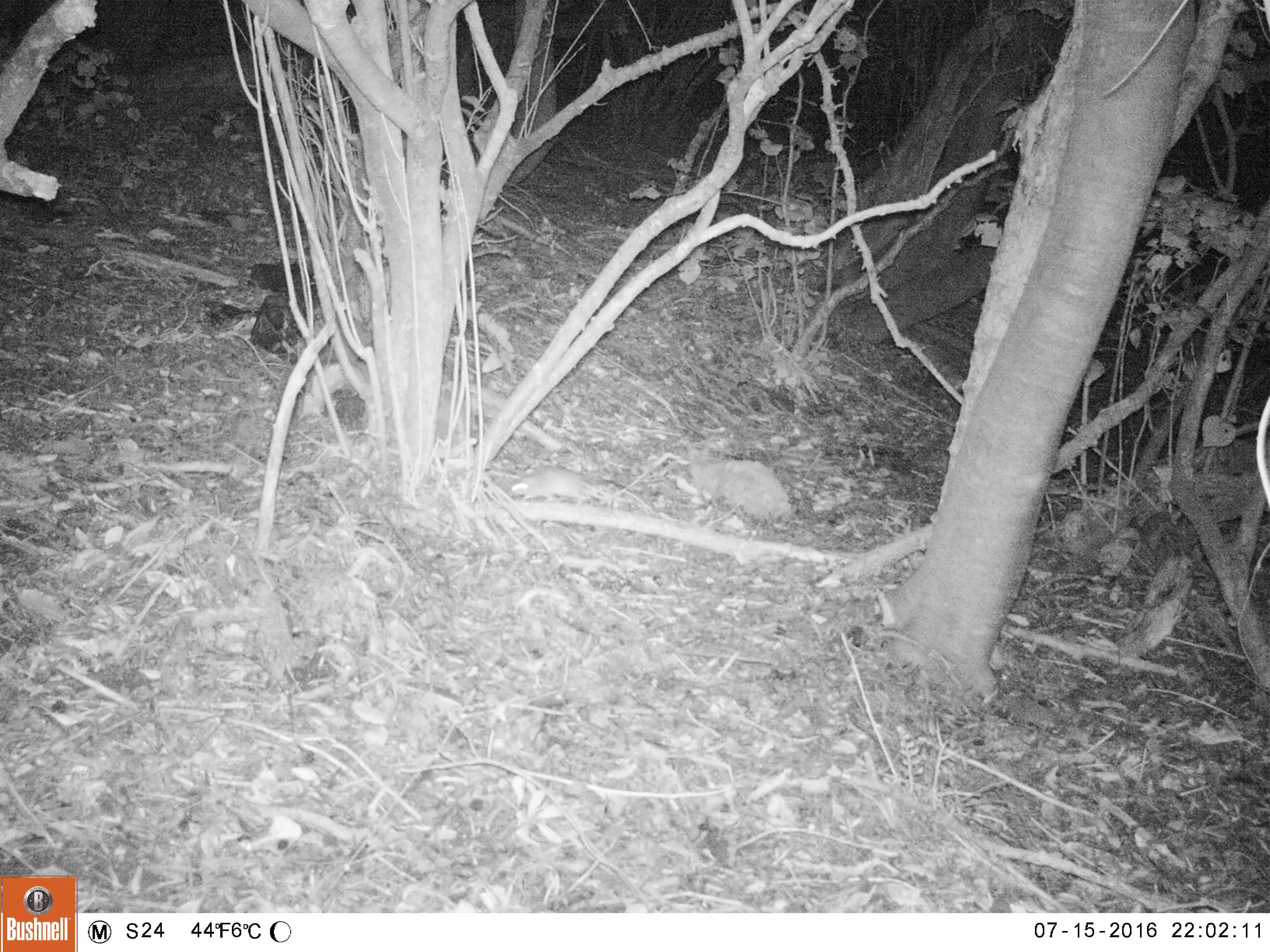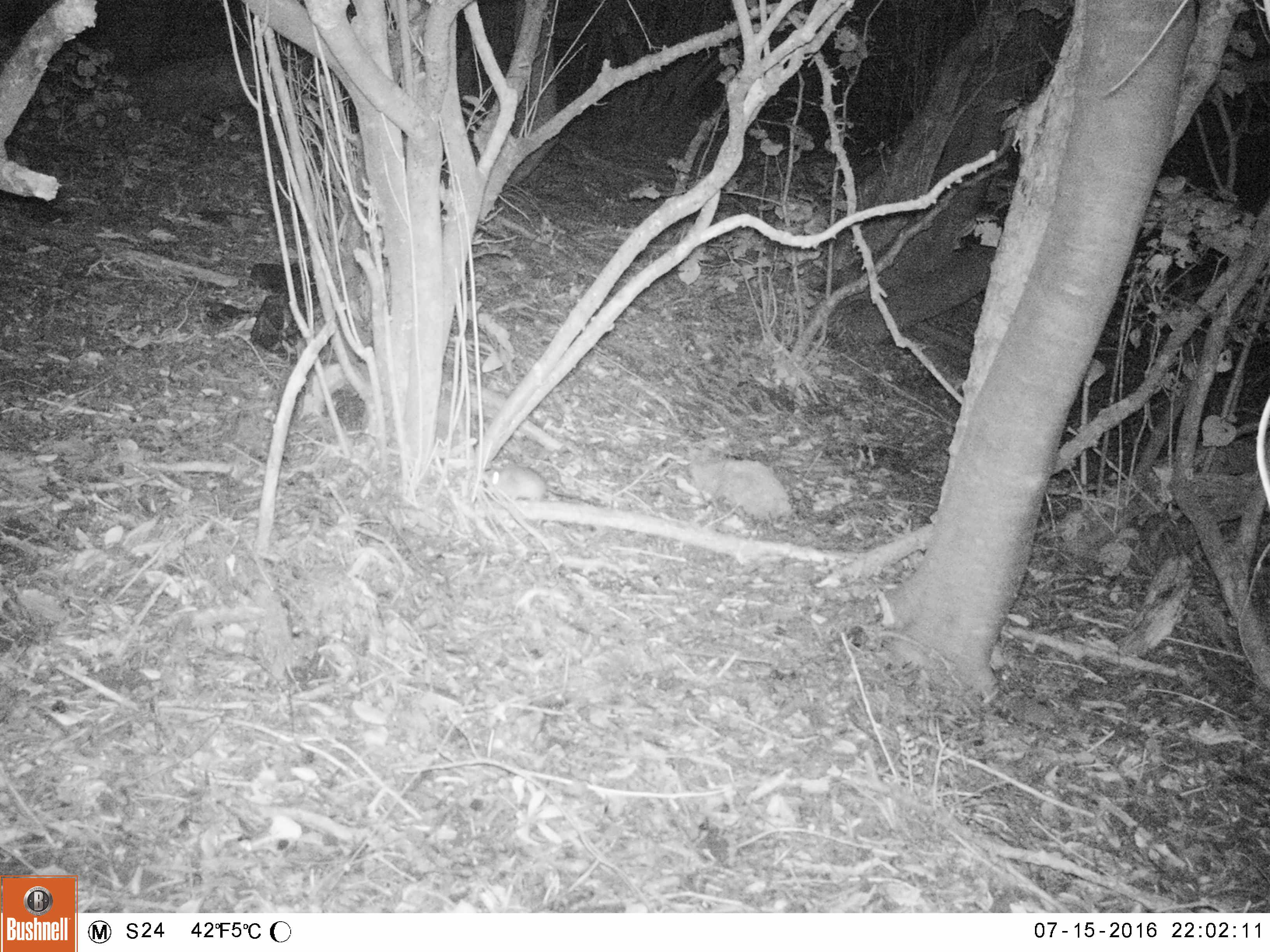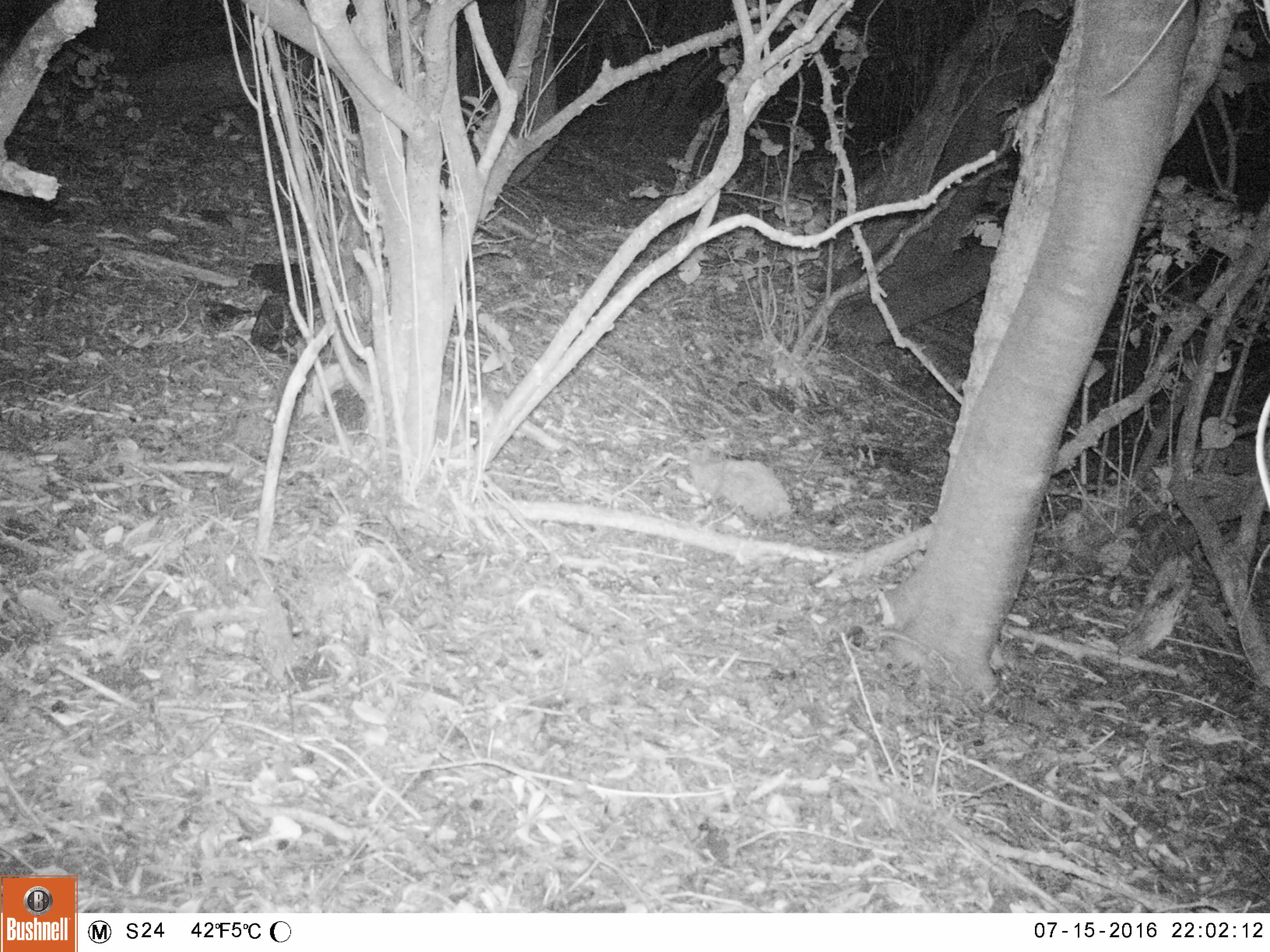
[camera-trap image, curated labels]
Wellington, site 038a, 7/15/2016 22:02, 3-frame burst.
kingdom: Animalia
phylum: Chordata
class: Mammalia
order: Rodentia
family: Muridae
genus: Rattus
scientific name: Rattus rattus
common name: ship rat